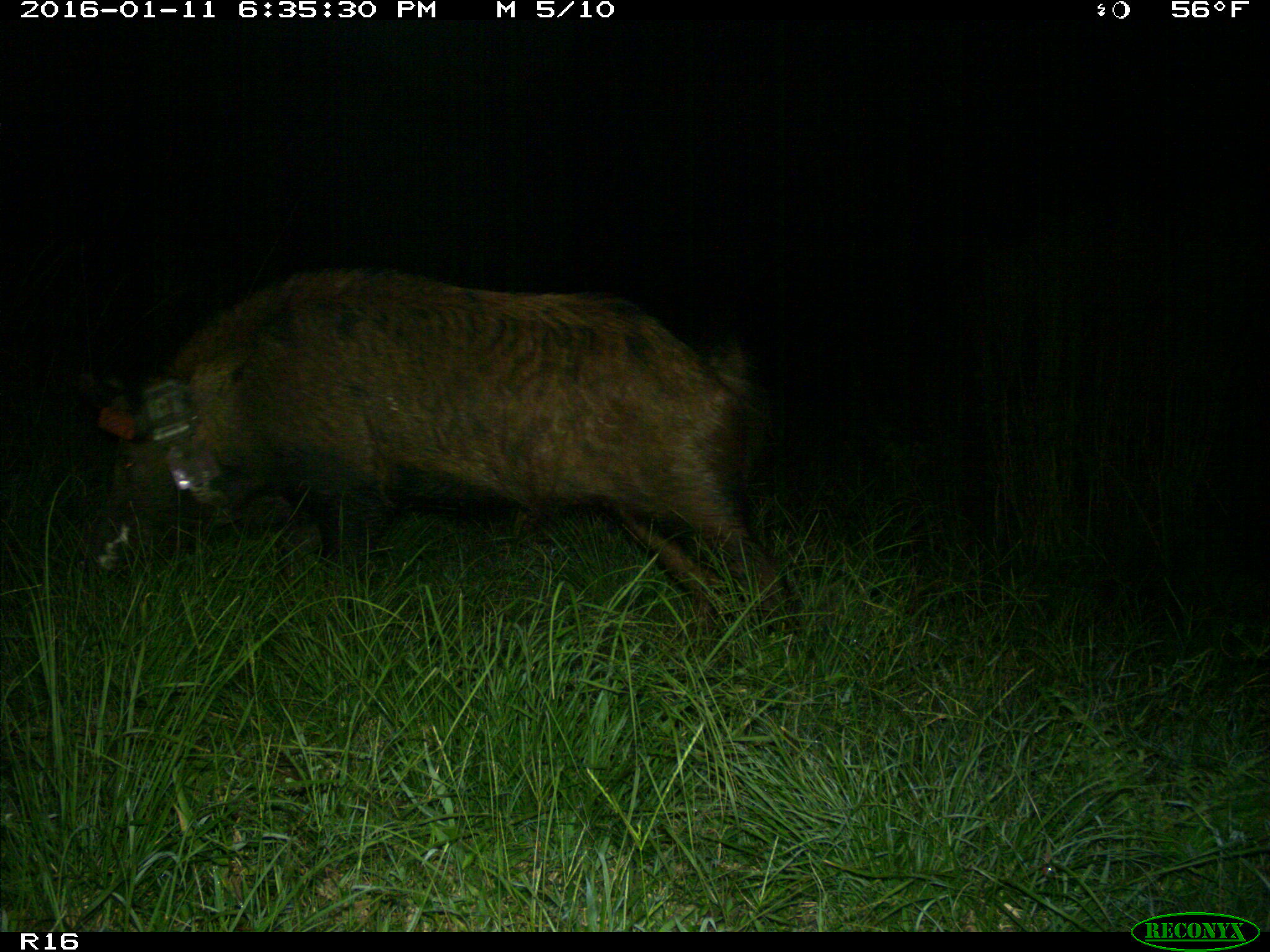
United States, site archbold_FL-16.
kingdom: Animalia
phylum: Chordata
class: Mammalia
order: Artiodactyla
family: Suidae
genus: Sus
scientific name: Sus scrofa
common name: wild boar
Sus scrofa (wild boar).